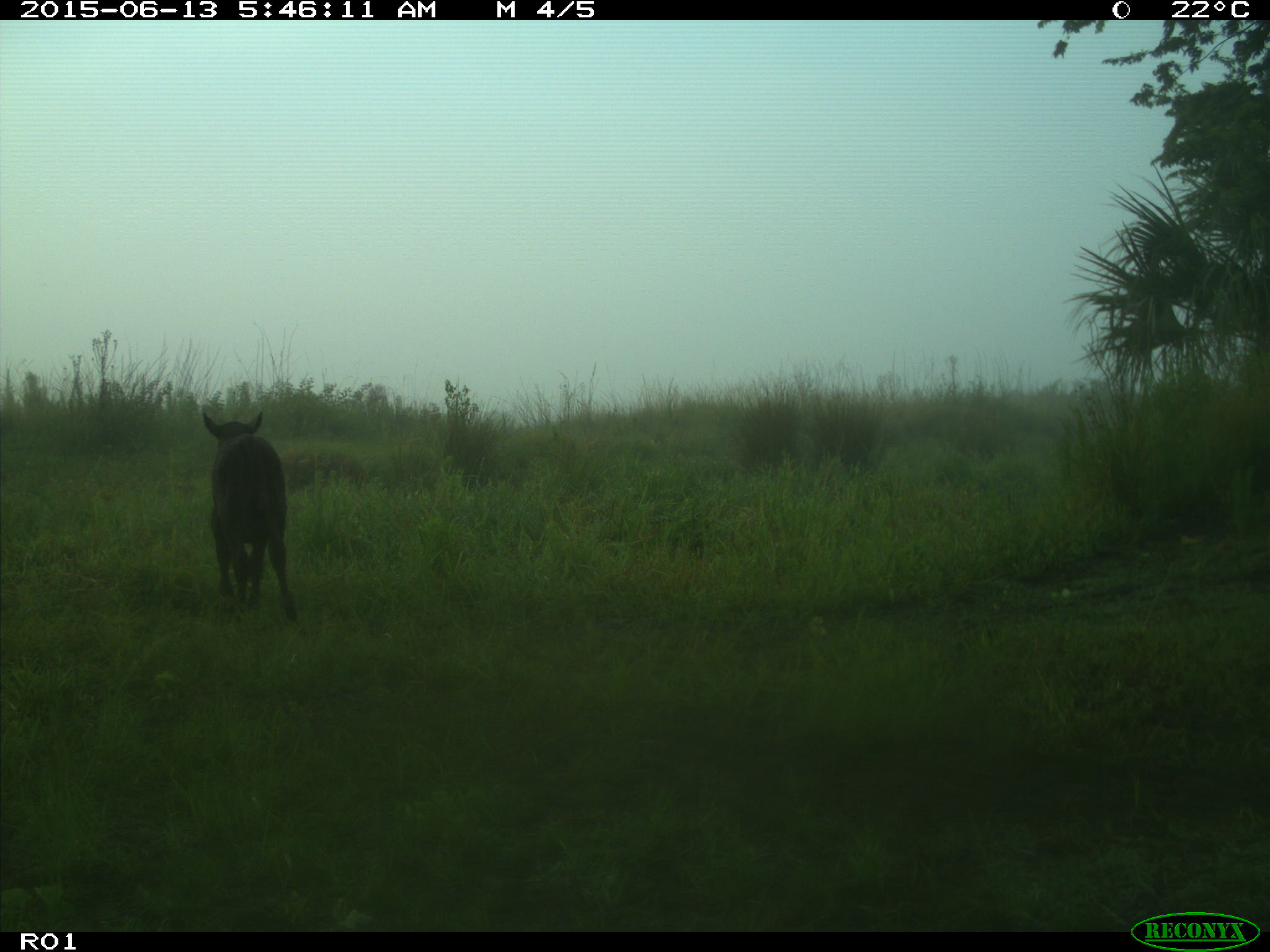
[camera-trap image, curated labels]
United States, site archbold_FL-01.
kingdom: Animalia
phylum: Chordata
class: Mammalia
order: Artiodactyla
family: Bovidae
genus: Bos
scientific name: Bos taurus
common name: domestic cow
Bos taurus (domestic cow).